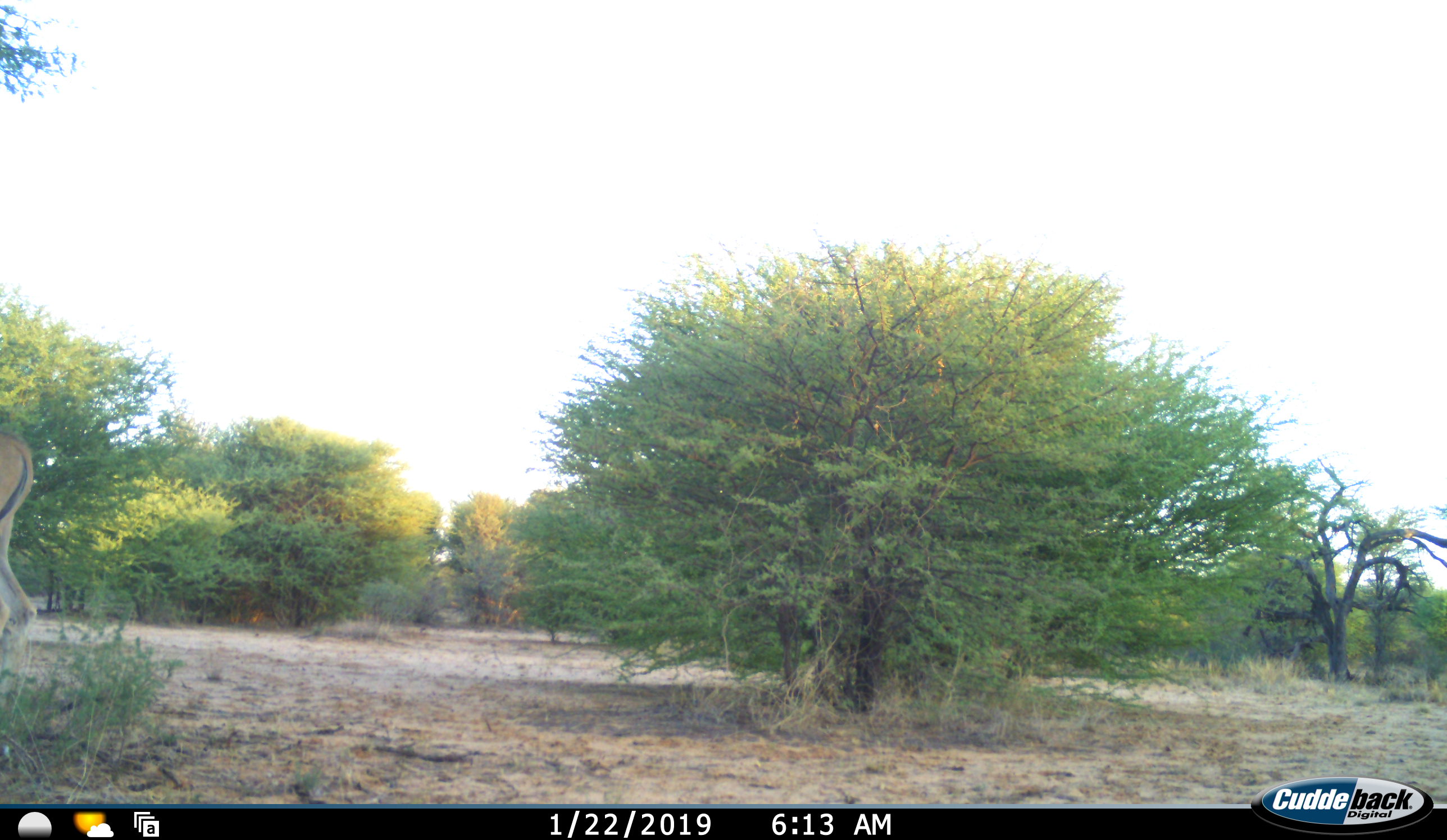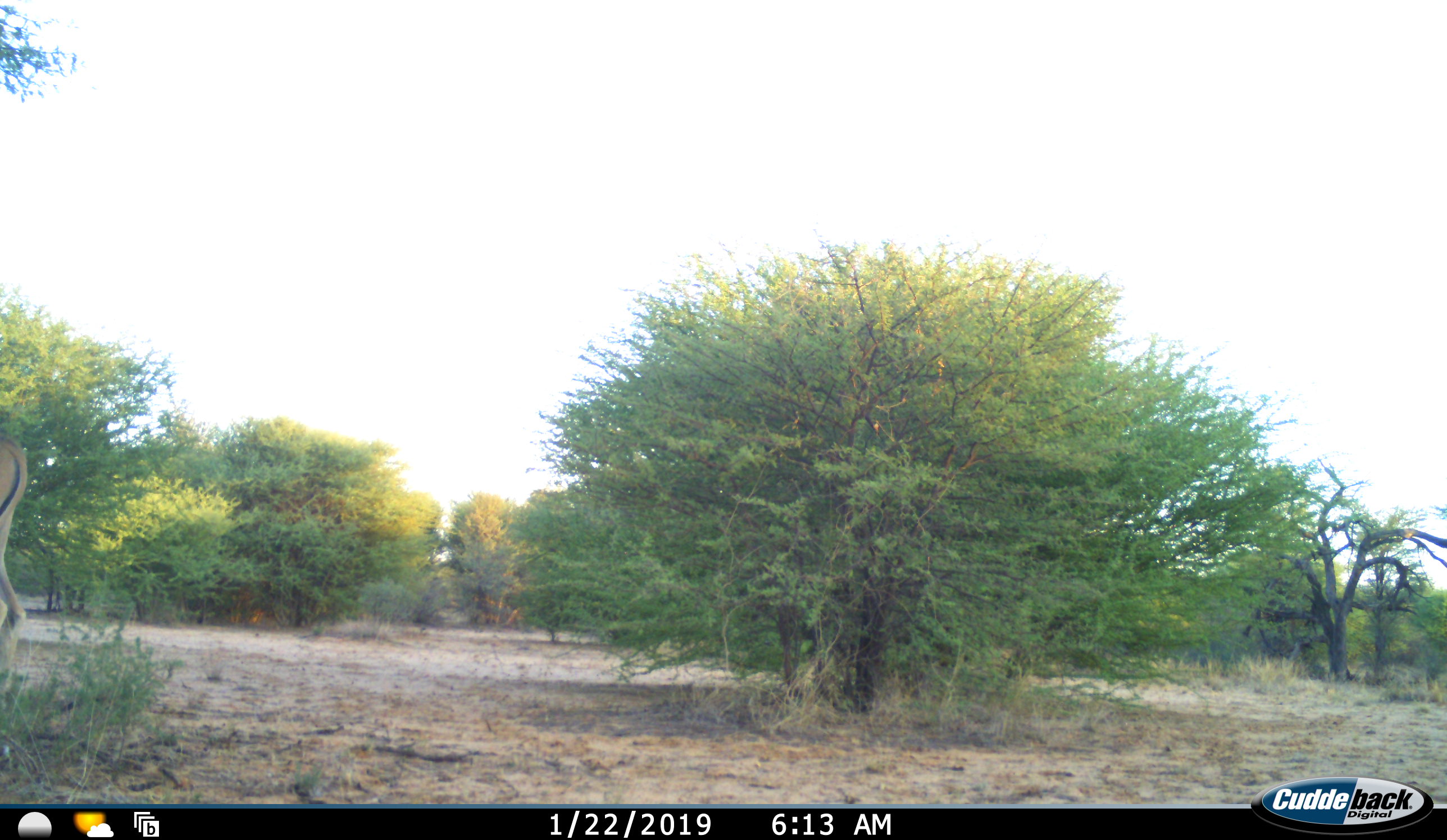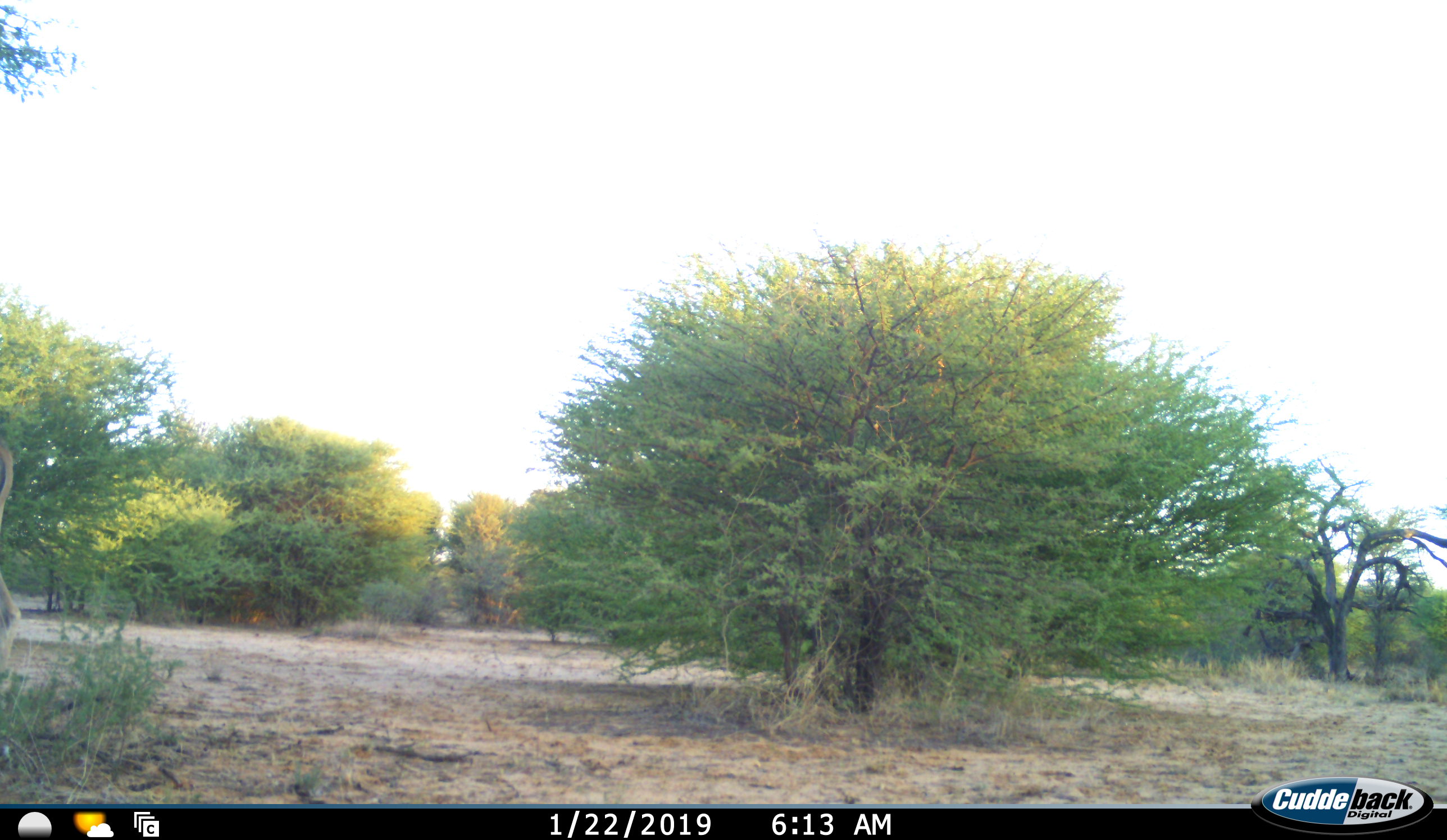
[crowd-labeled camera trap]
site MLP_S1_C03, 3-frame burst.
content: unidentified animal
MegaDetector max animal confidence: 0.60